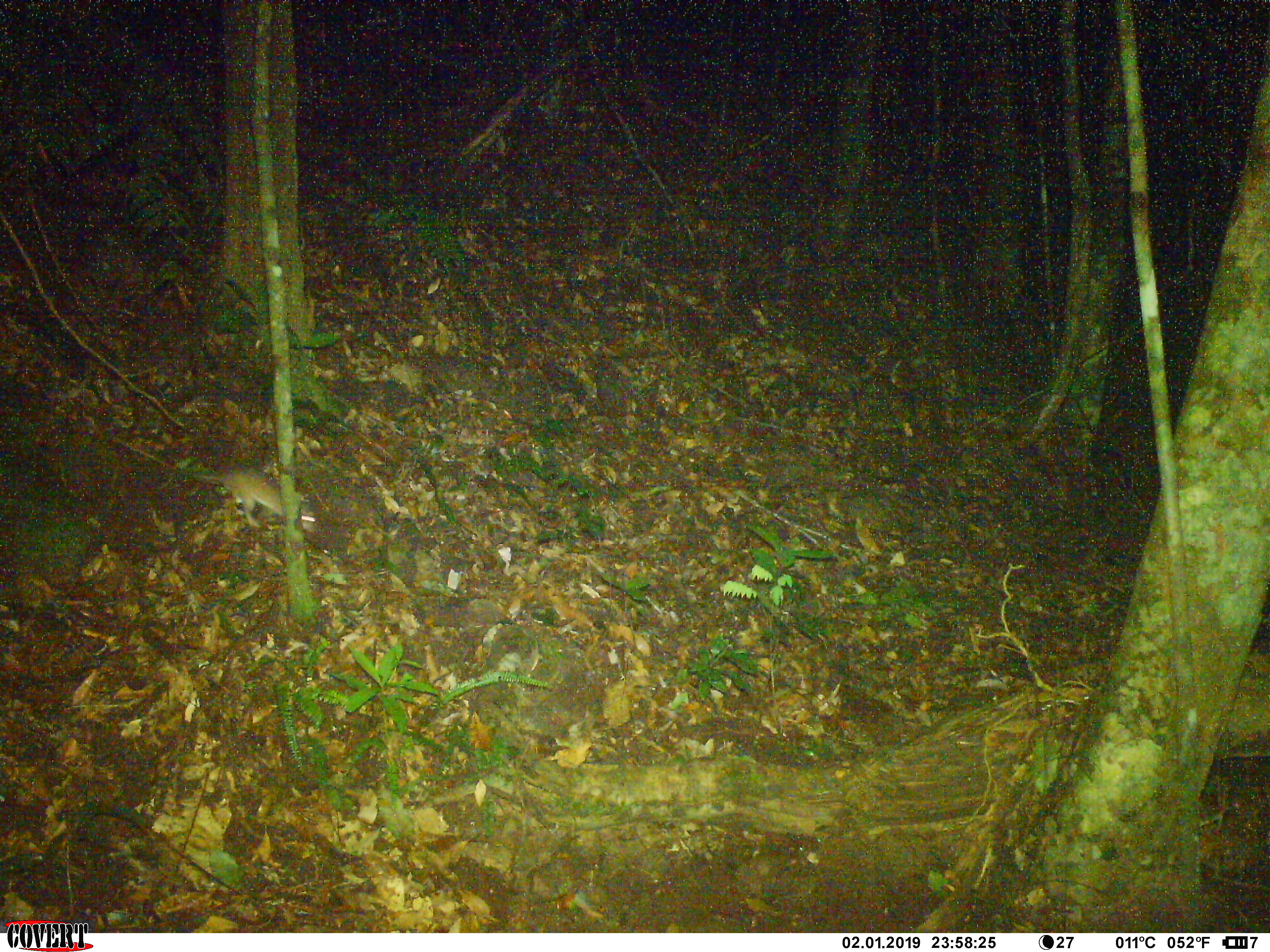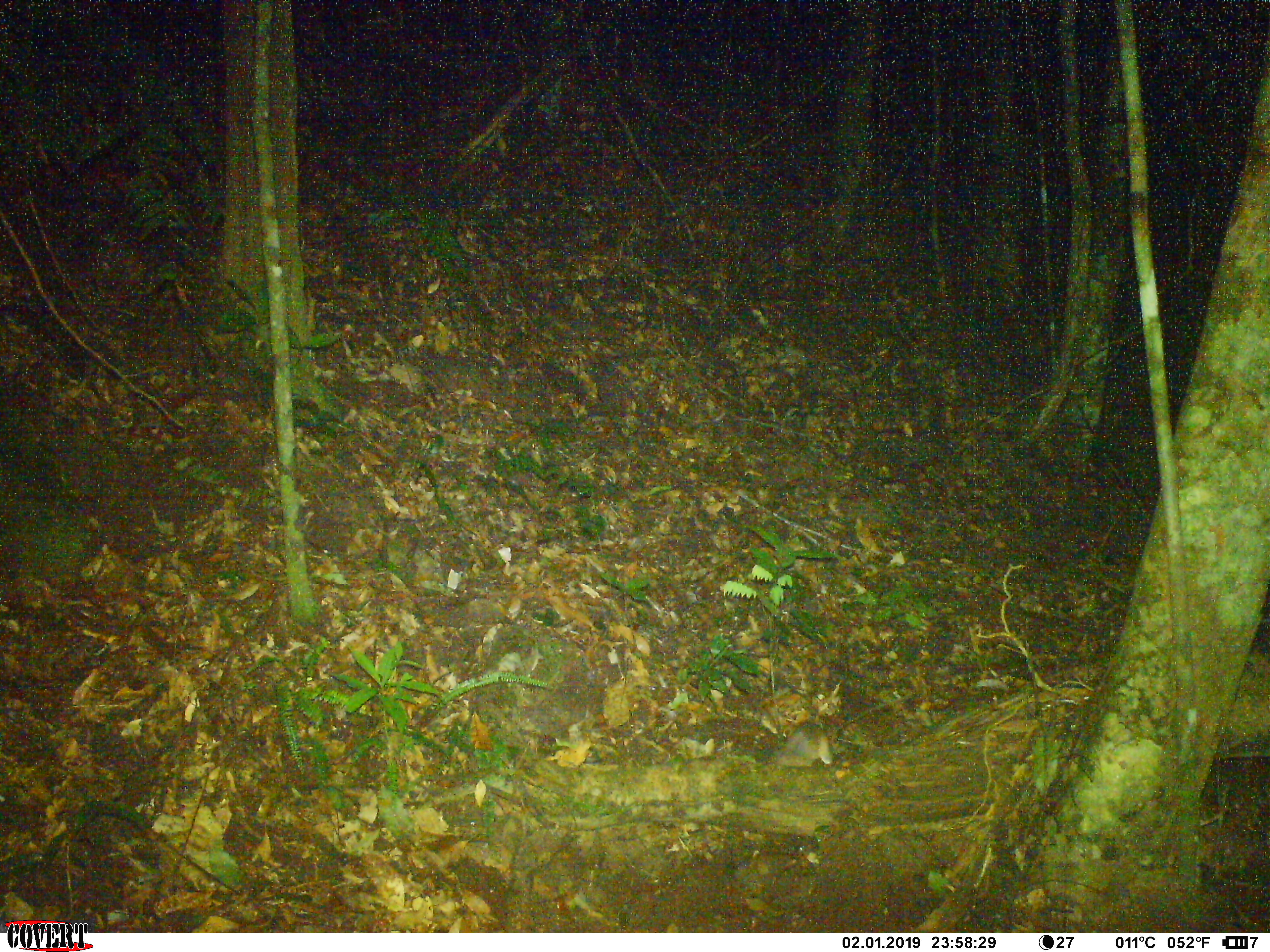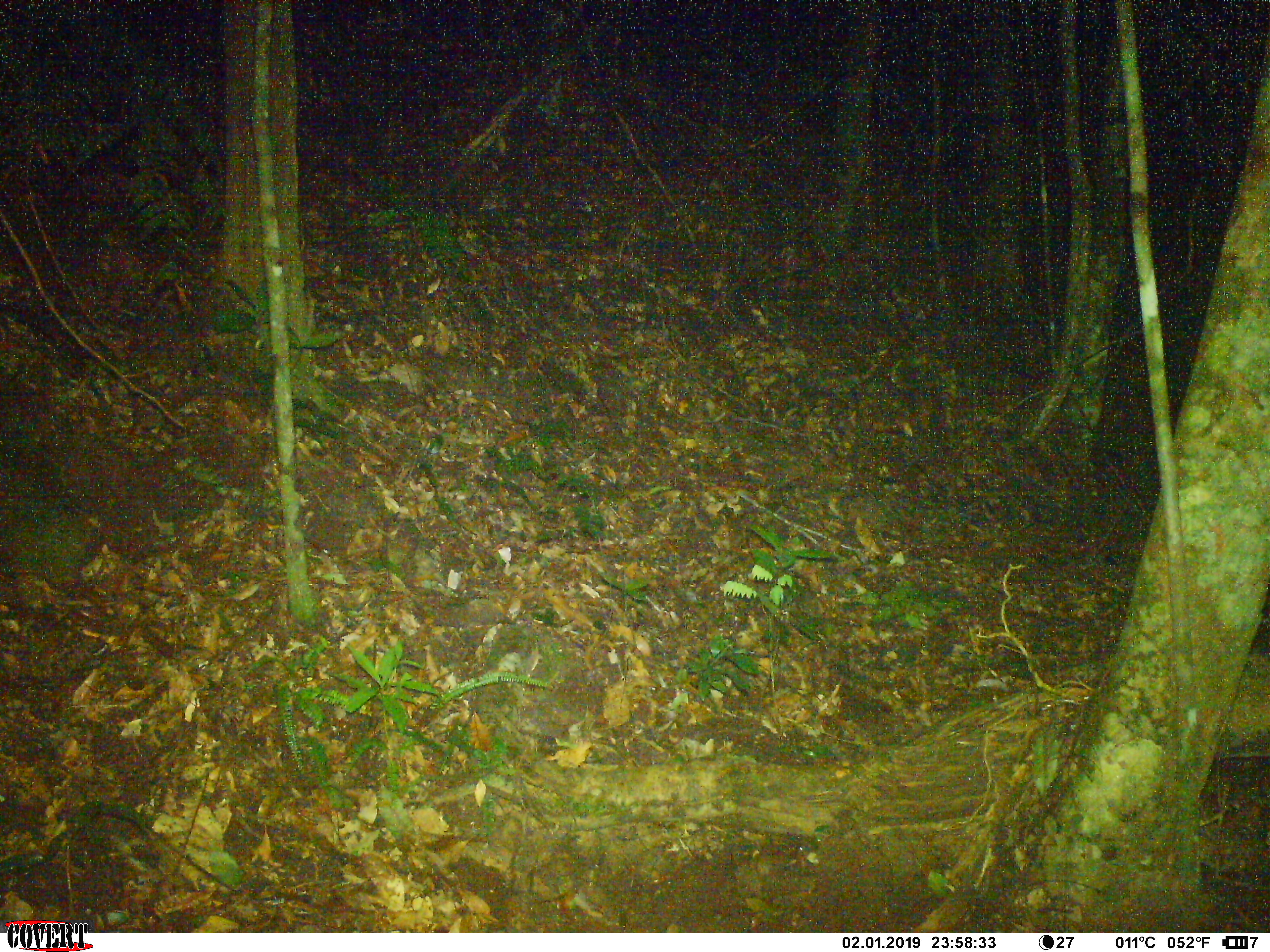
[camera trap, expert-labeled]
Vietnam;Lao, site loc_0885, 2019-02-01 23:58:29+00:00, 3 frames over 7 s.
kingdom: Animalia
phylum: Chordata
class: Mammalia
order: Rodentia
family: Muridae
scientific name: Muridae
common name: old-world mice and rats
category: unidentified murid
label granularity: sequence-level